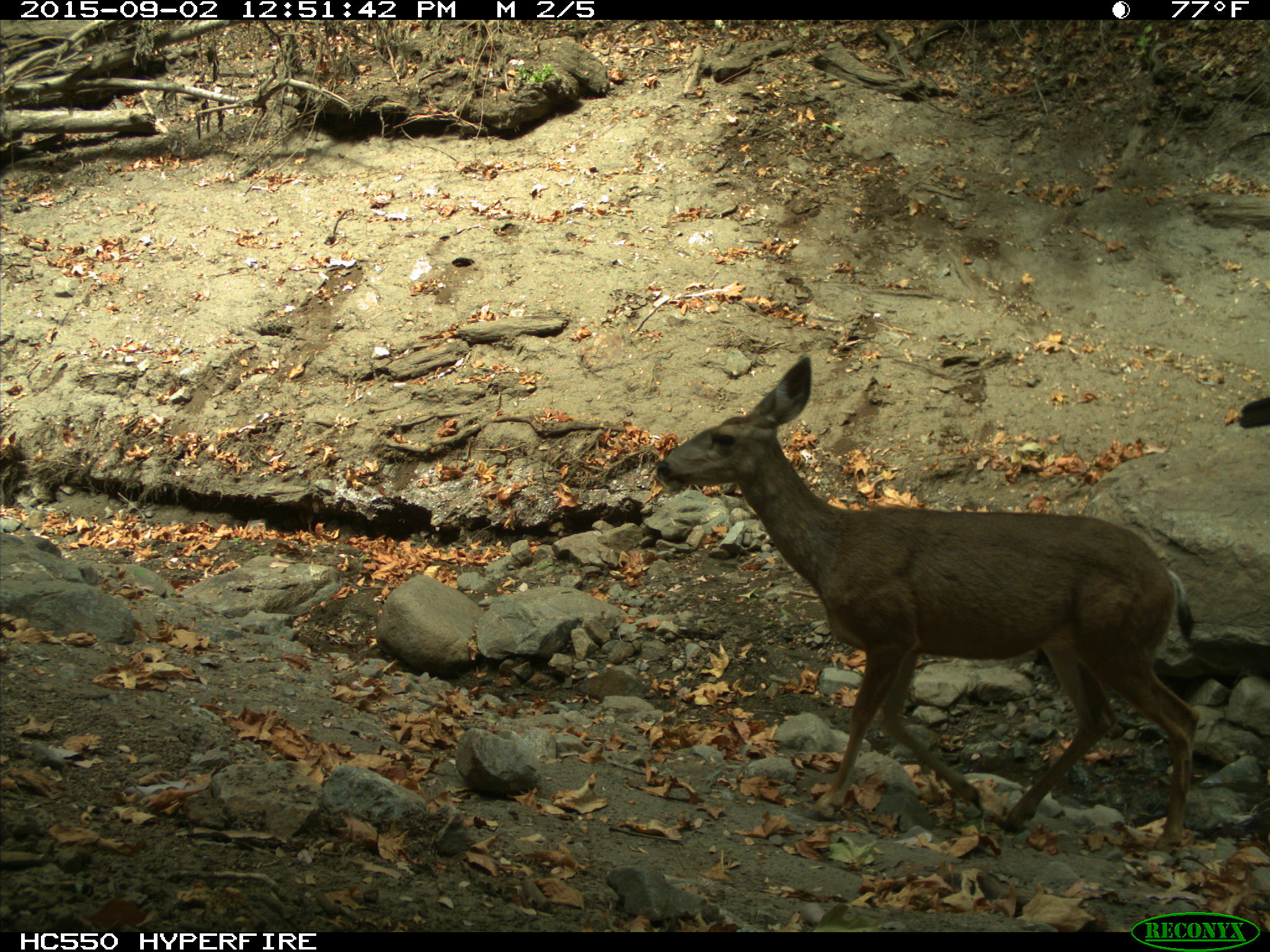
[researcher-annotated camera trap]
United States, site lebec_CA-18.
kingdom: Animalia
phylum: Chordata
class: Mammalia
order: Artiodactyla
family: Cervidae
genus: Odocoileus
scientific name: Odocoileus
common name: deer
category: unidentified deer